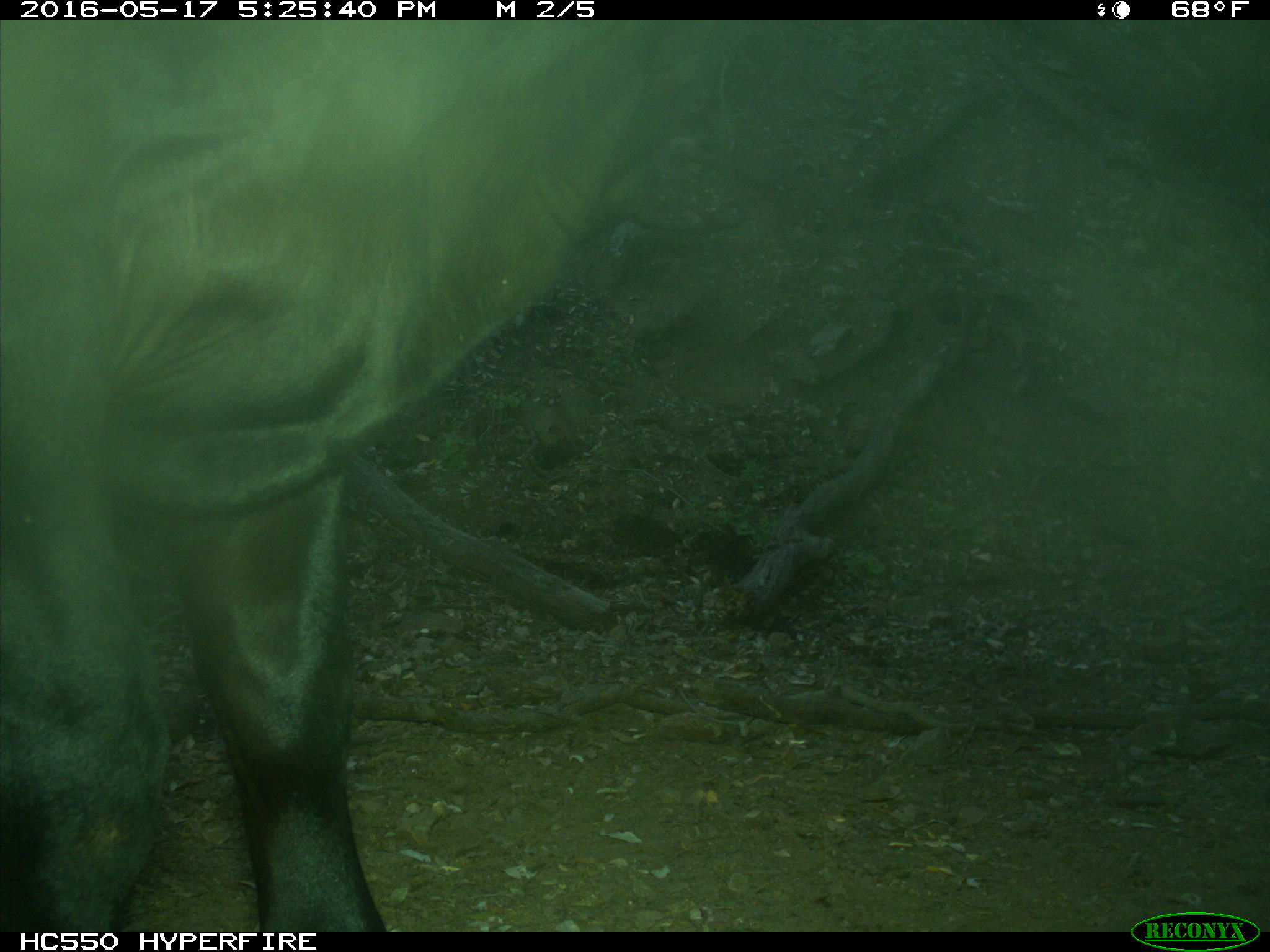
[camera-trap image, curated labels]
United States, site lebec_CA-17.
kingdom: Animalia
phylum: Chordata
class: Mammalia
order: Artiodactyla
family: Bovidae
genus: Bos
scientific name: Bos taurus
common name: domestic cow